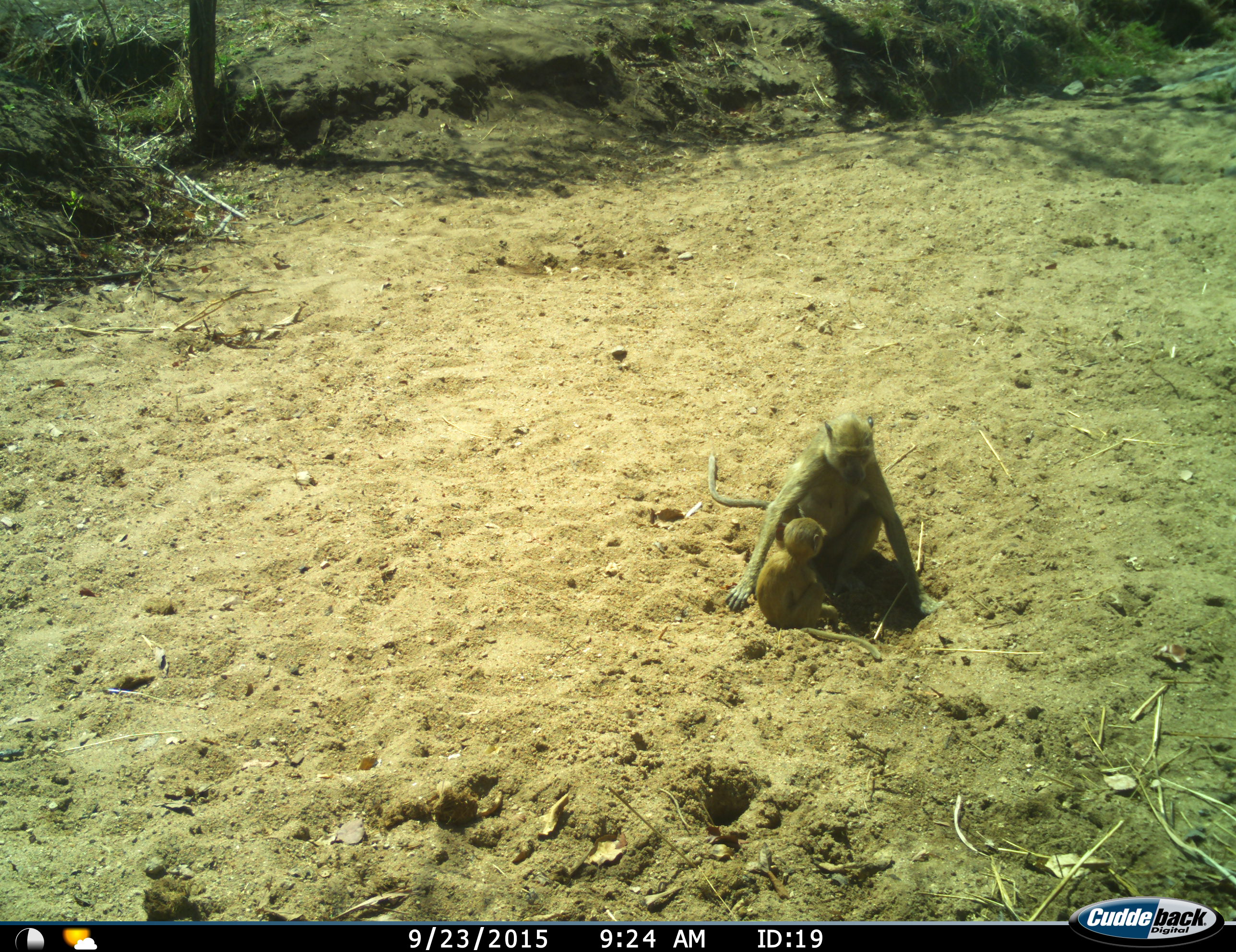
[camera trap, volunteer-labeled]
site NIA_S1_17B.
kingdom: Animalia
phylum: Chordata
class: Mammalia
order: Primates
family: Cercopithecidae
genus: Papio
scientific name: Papio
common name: baboon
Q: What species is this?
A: Baboon (Papio).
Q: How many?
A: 2.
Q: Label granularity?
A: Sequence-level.